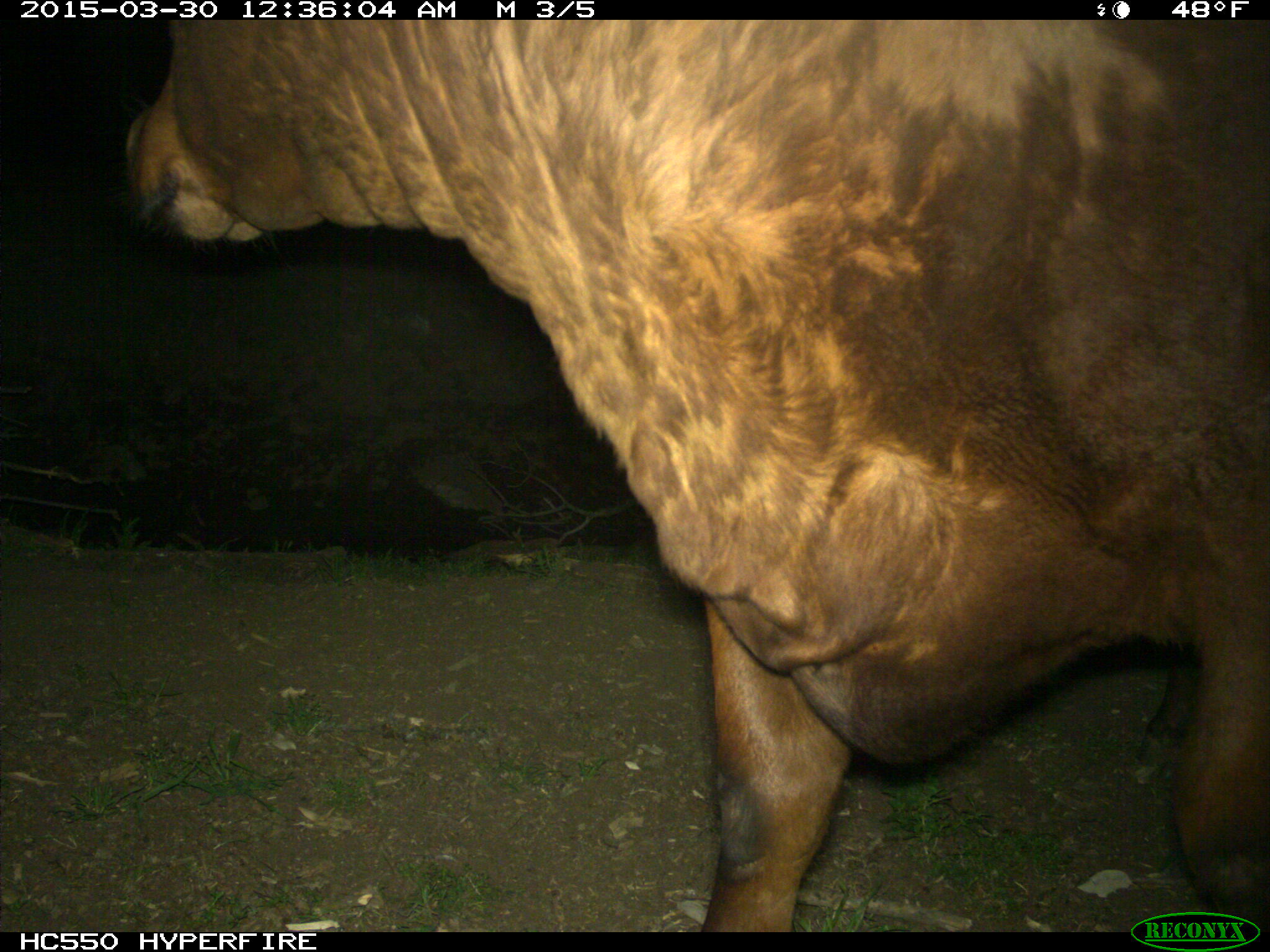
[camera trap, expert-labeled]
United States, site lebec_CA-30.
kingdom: Animalia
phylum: Chordata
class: Mammalia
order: Artiodactyla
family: Bovidae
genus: Bos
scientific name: Bos taurus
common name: domestic cow